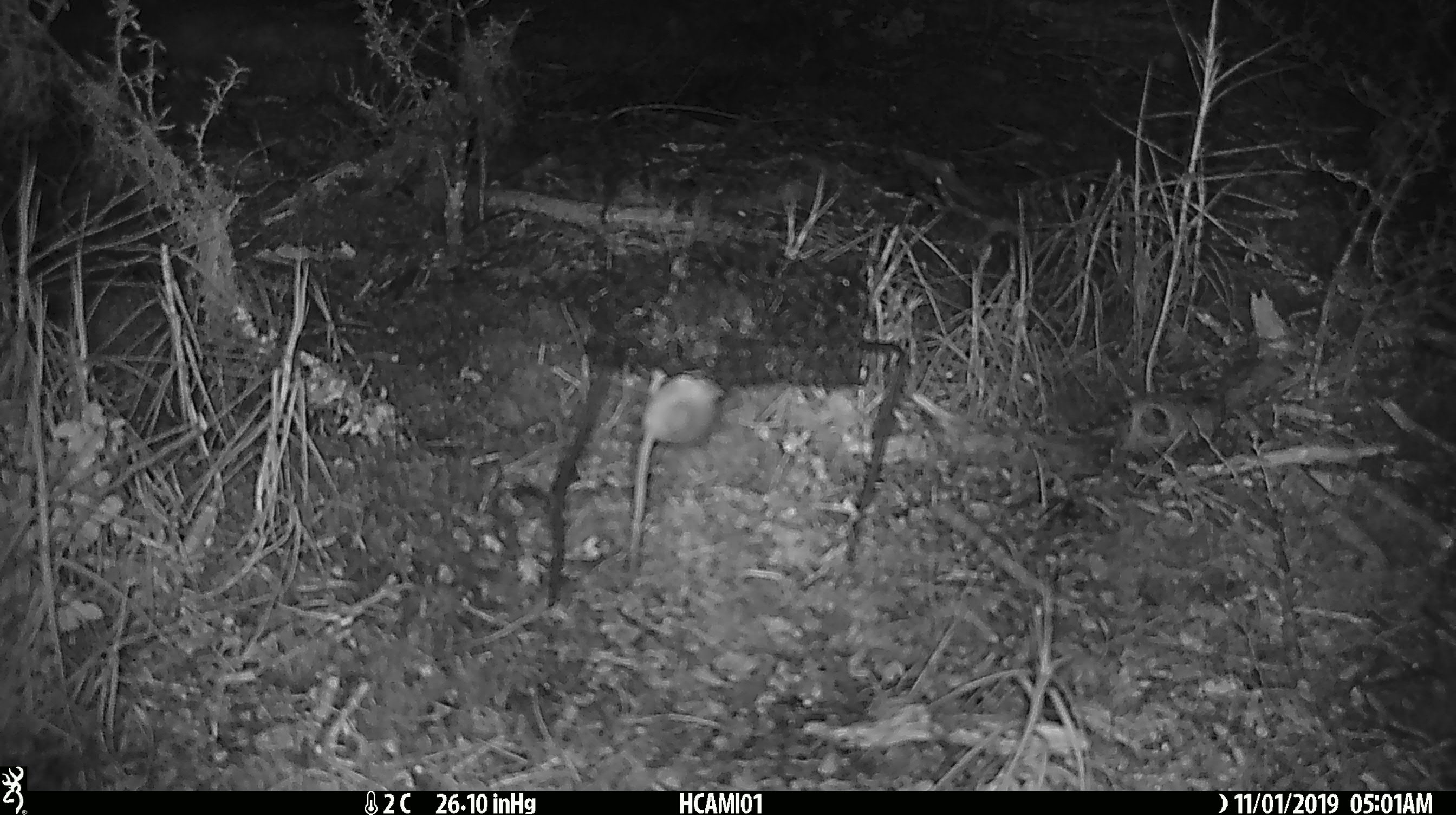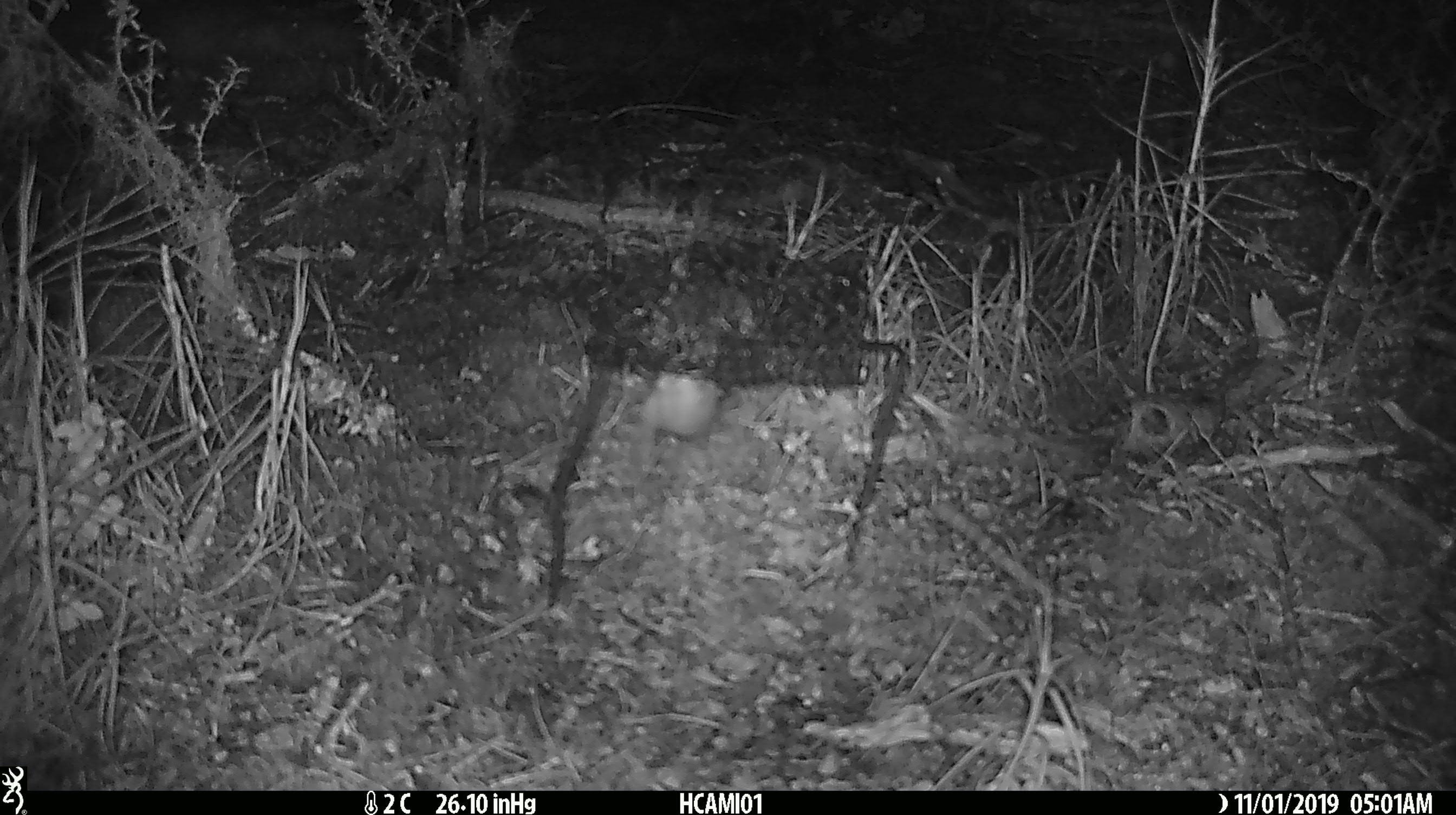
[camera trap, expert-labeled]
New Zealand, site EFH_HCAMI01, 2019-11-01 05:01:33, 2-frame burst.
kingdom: Animalia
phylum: Chordata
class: Mammalia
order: Rodentia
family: Muridae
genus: Mus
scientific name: Mus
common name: mouse